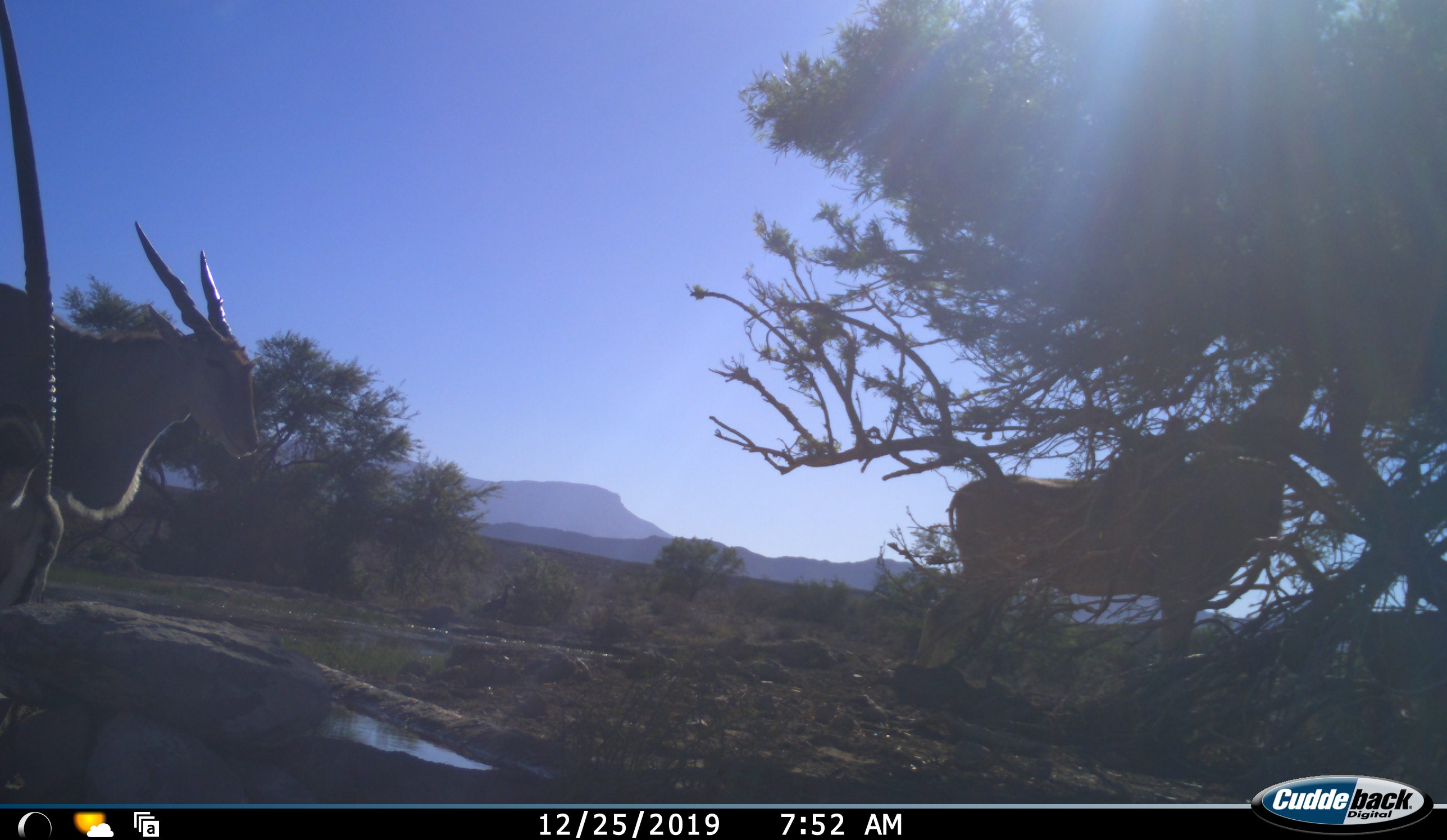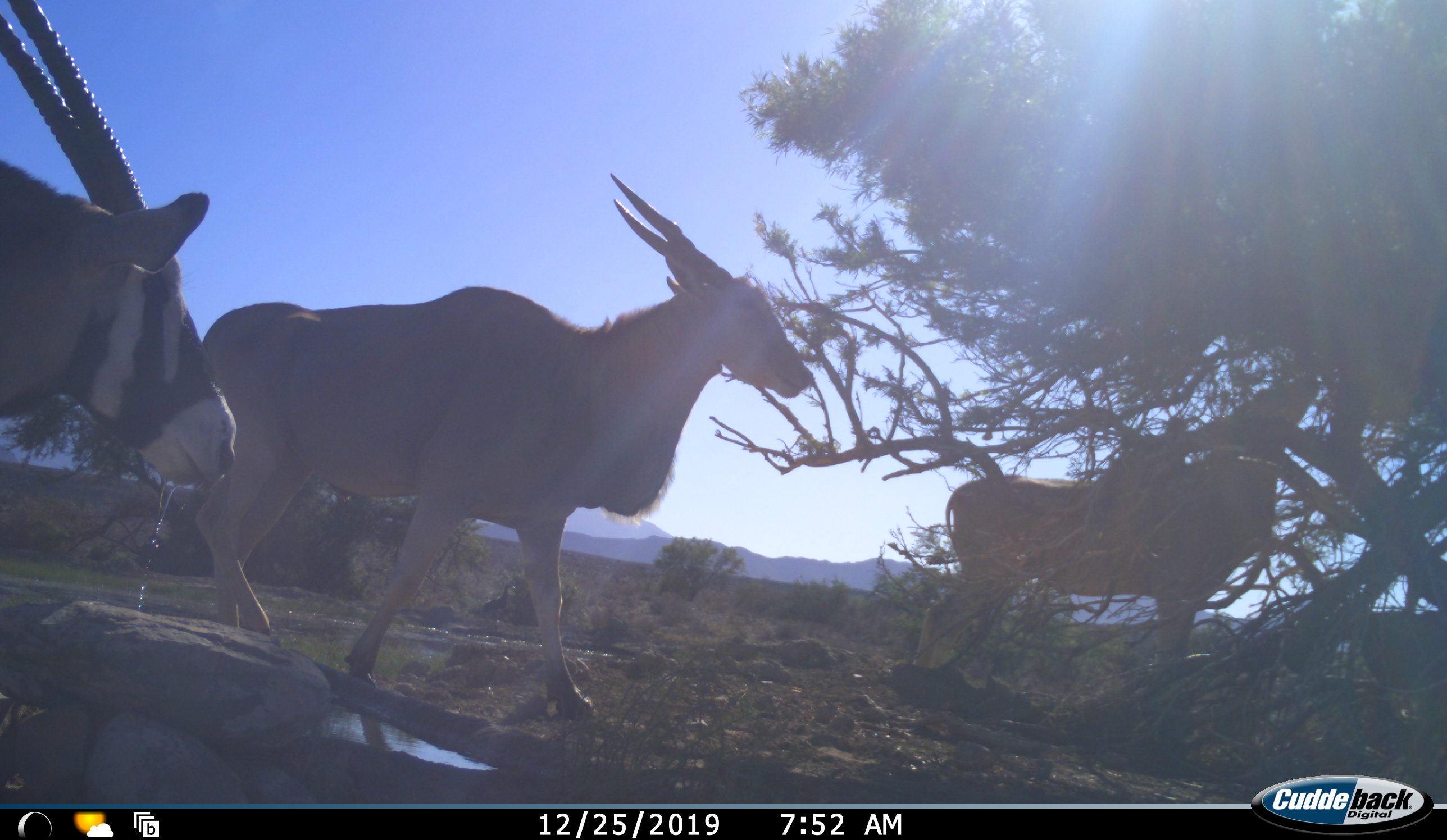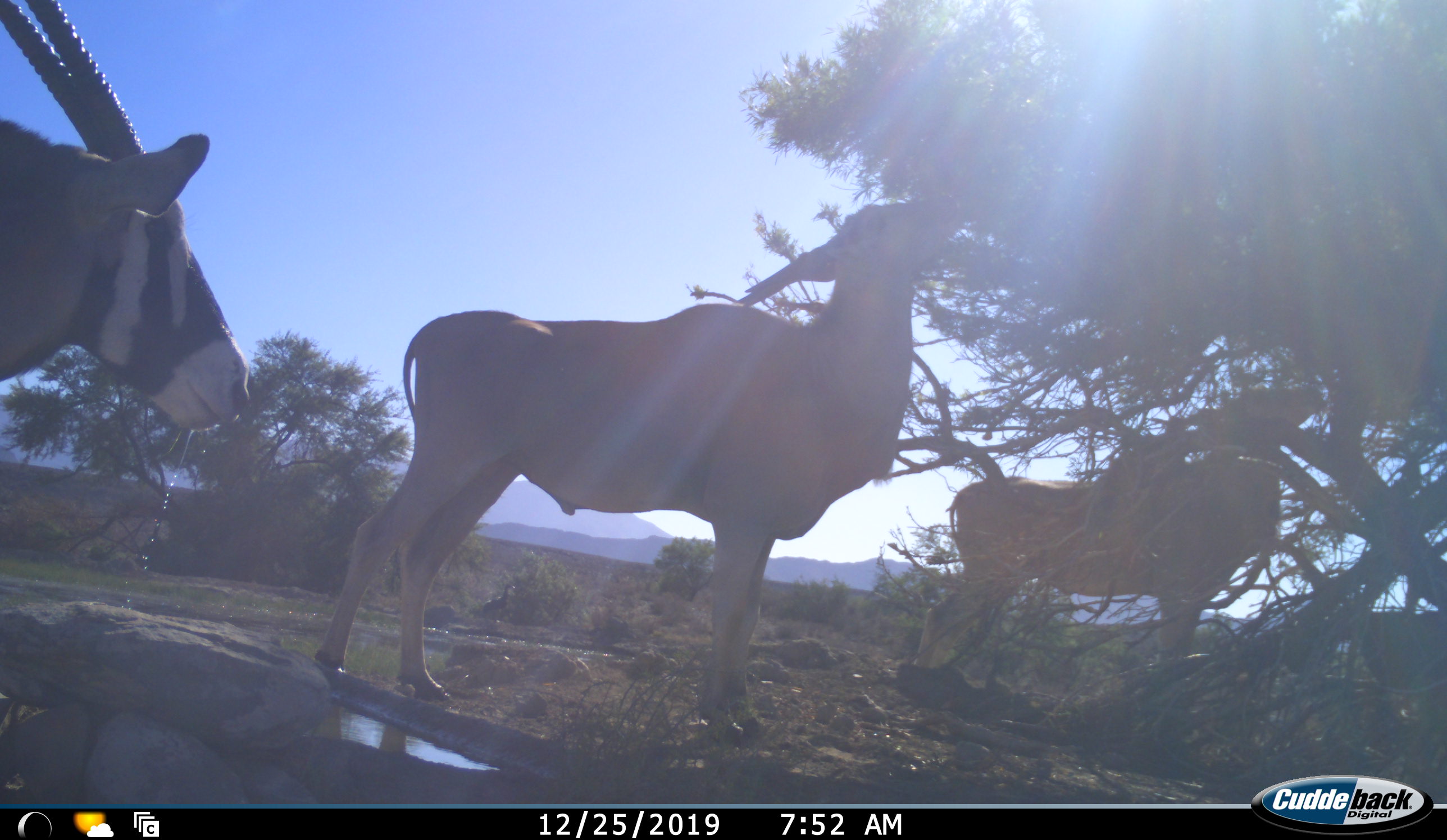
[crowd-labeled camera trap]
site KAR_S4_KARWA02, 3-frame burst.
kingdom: Animalia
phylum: Chordata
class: Mammalia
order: Artiodactyla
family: Bovidae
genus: Tragelaphus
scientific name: Tragelaphus oryx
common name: eland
Eland (Tragelaphus oryx), count 2. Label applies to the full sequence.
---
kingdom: Animalia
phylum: Chordata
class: Mammalia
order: Artiodactyla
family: Bovidae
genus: Oryx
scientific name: Oryx gazella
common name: gemsbok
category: oryx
Oryx (gemsbok) (Oryx gazella), count 1. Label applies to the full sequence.